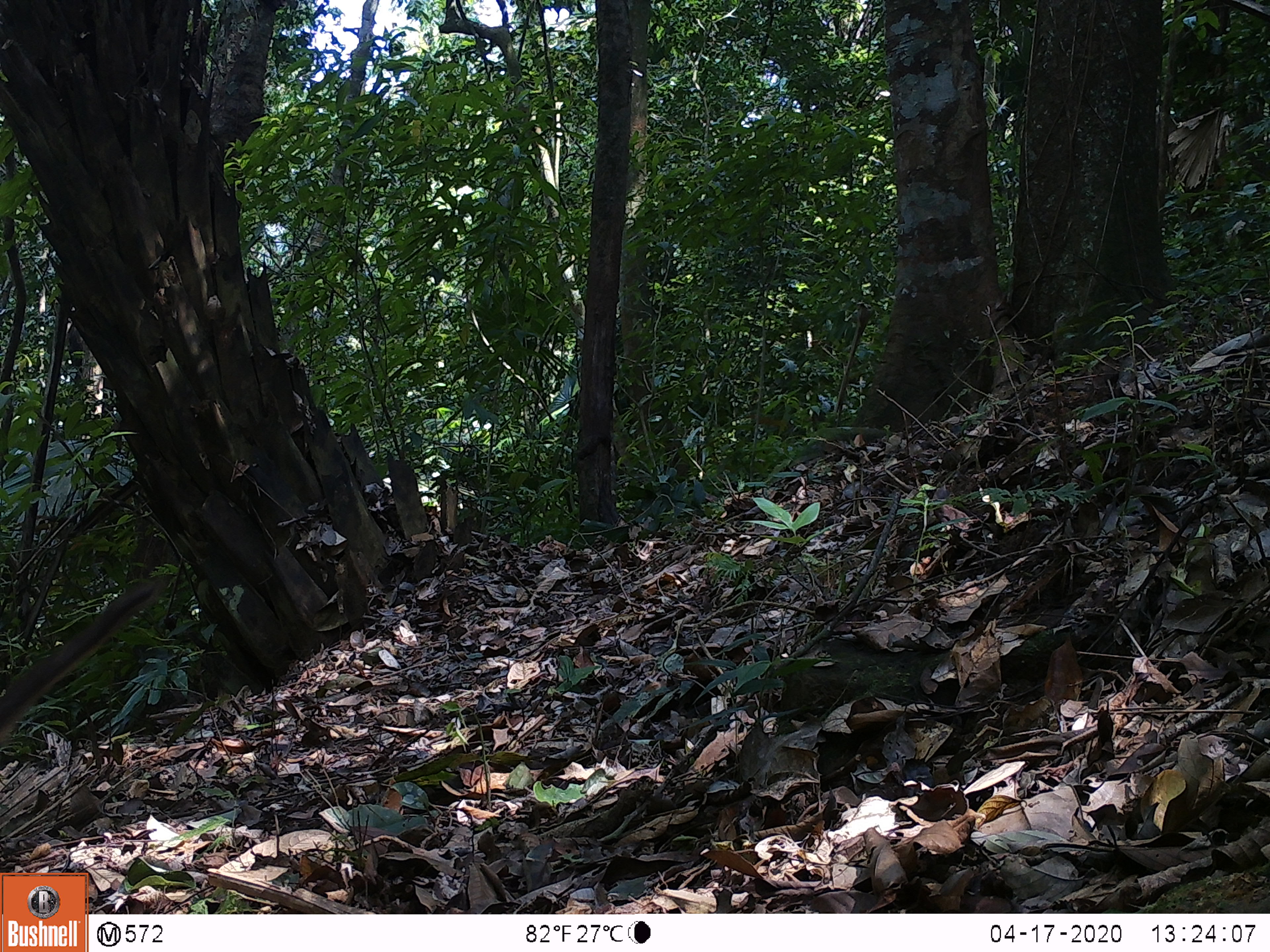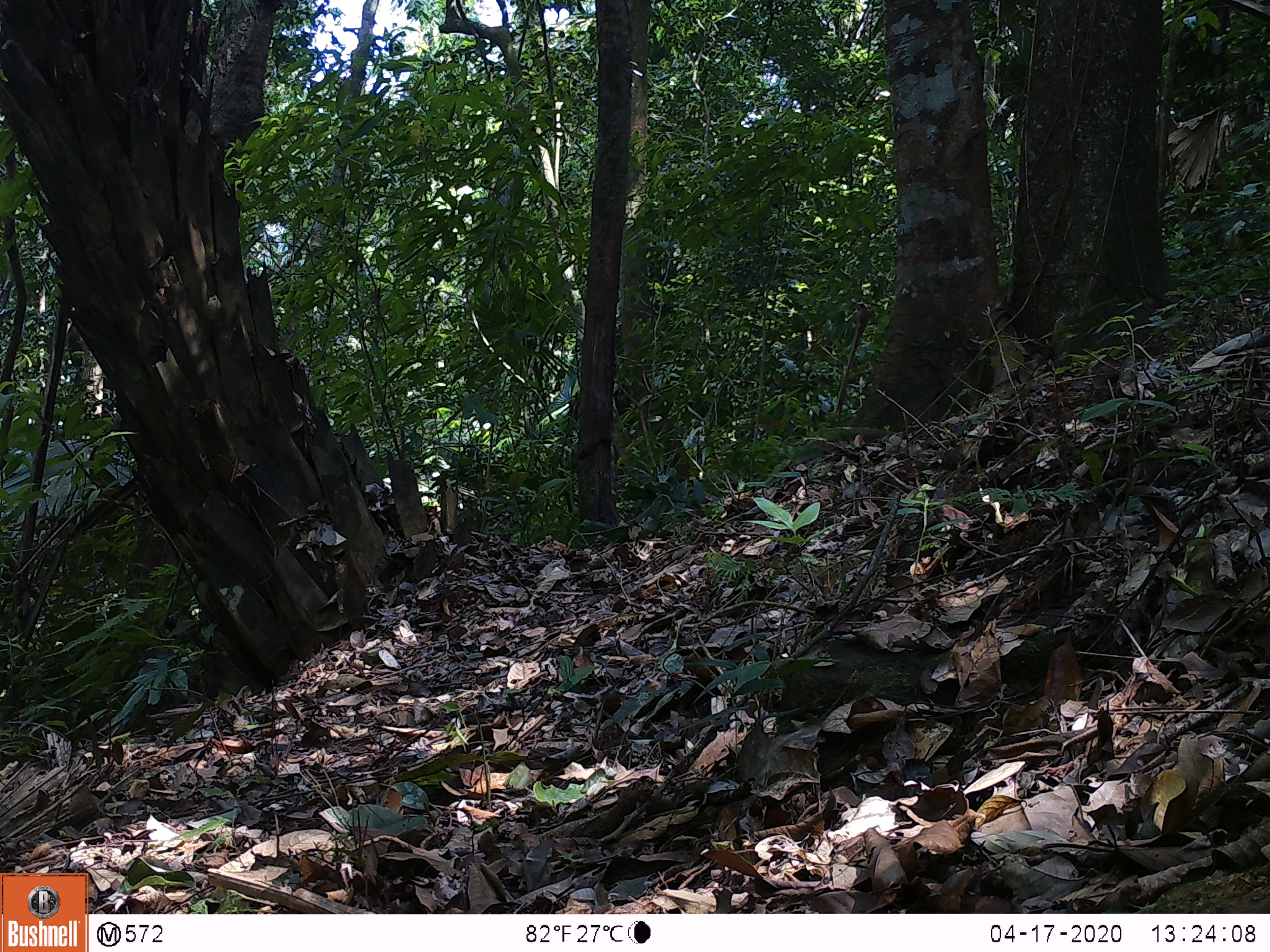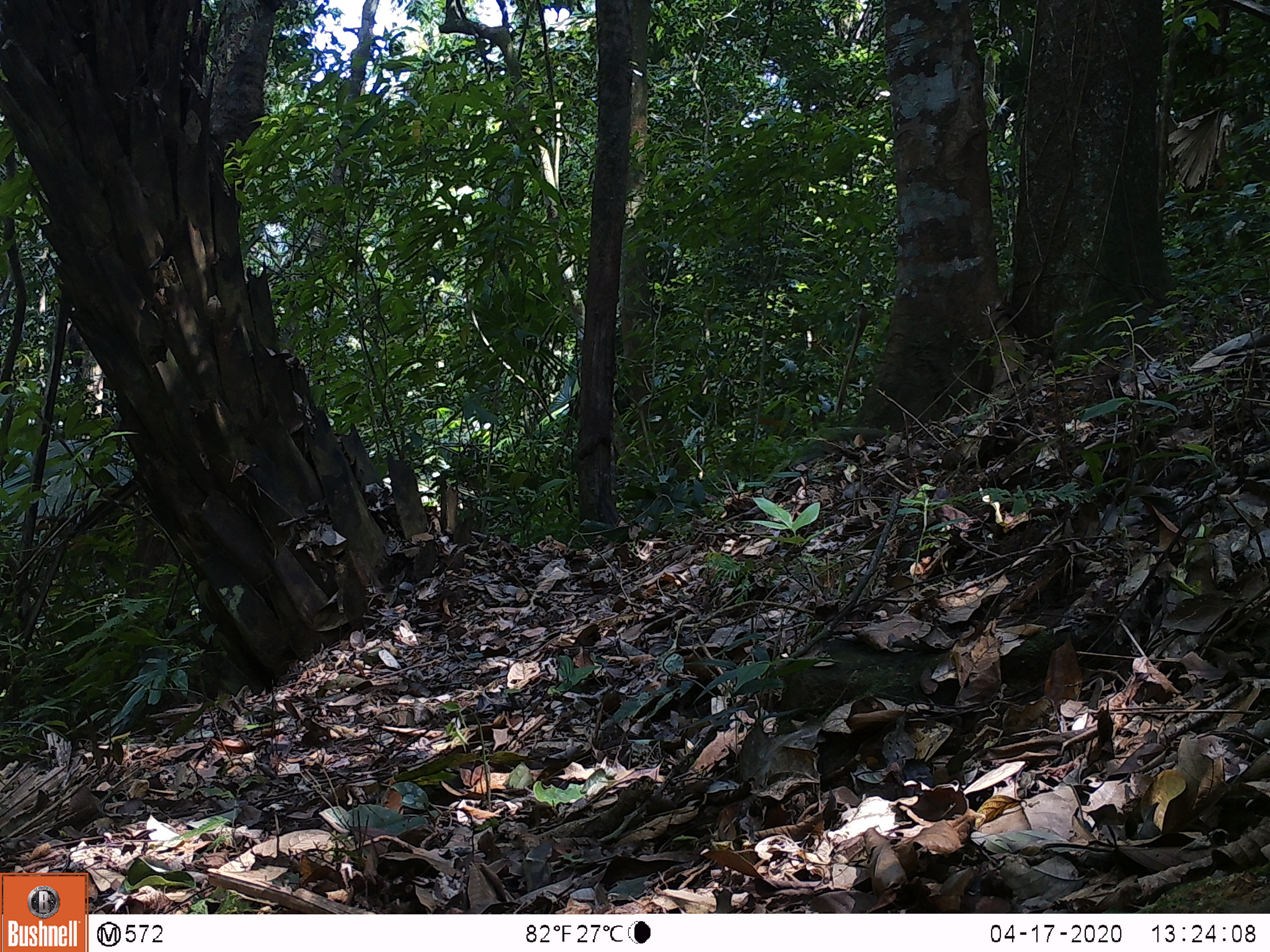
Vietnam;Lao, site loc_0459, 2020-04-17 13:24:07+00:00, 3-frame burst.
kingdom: Animalia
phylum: Chordata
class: Mammalia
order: Primates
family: Cercopithecidae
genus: Macaca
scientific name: Macaca nemestrina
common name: pig-tailed macaque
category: pig tailed macaque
Pig tailed macaque (pig-tailed macaque) (Macaca nemestrina). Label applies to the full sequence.